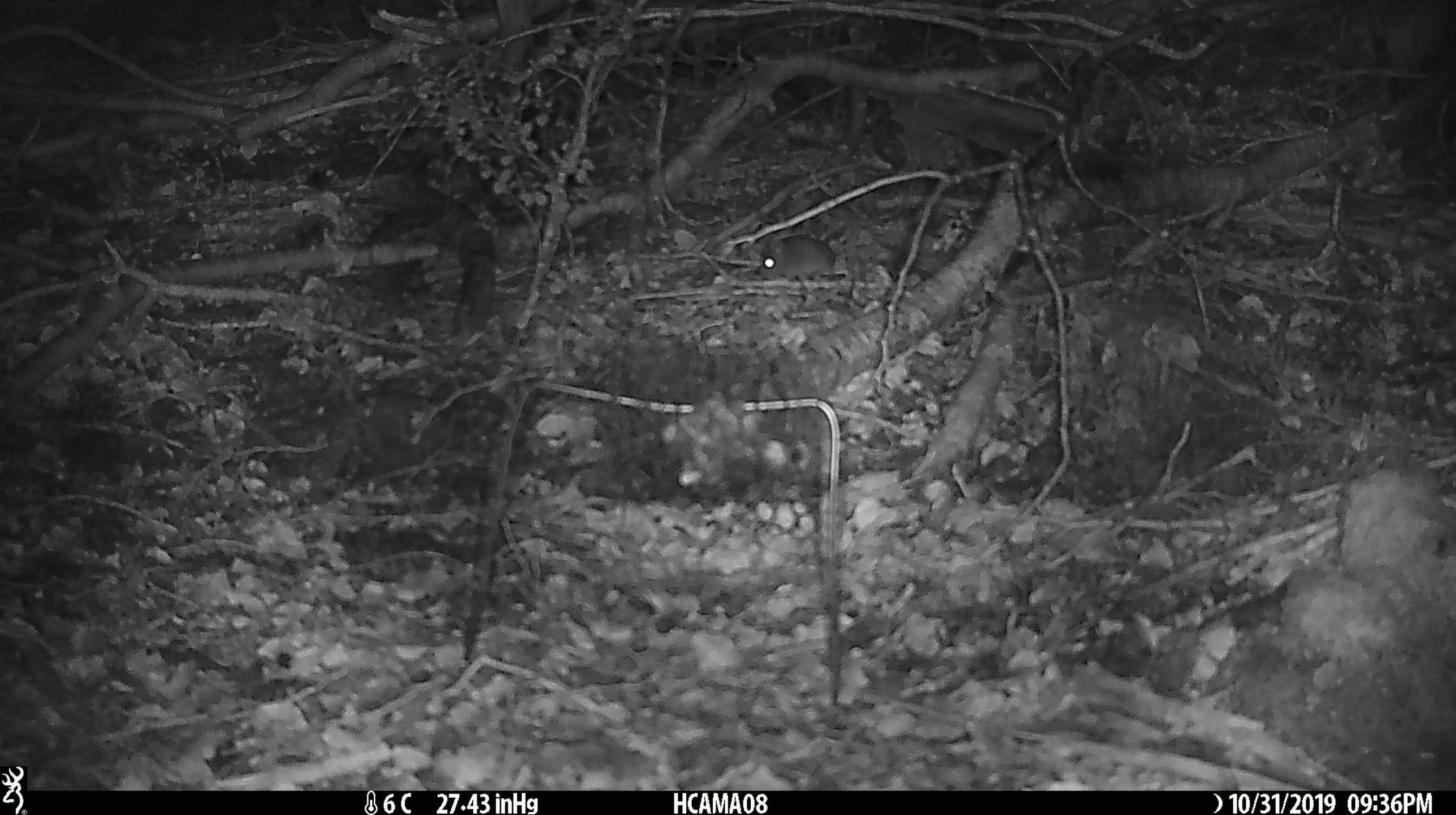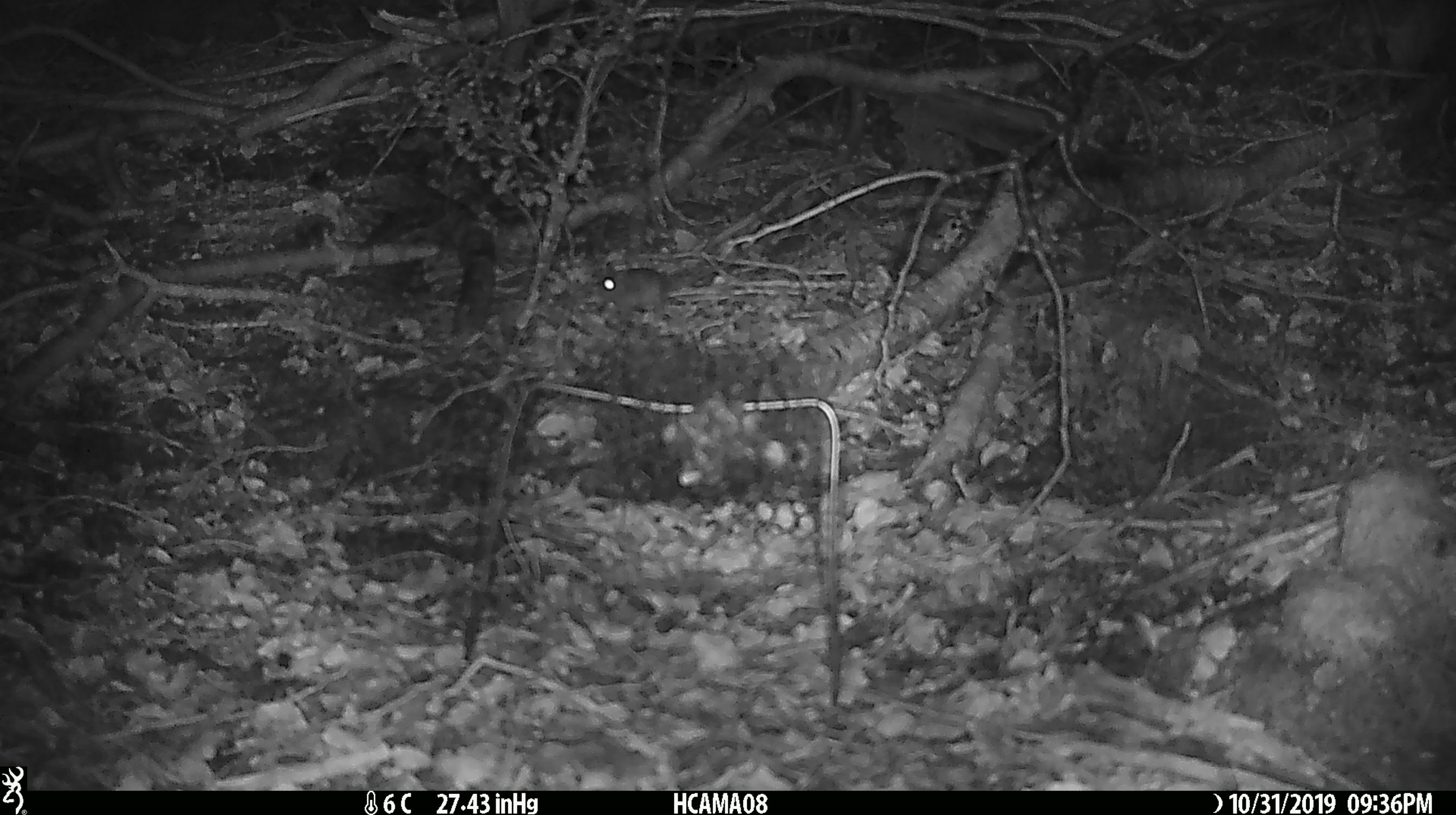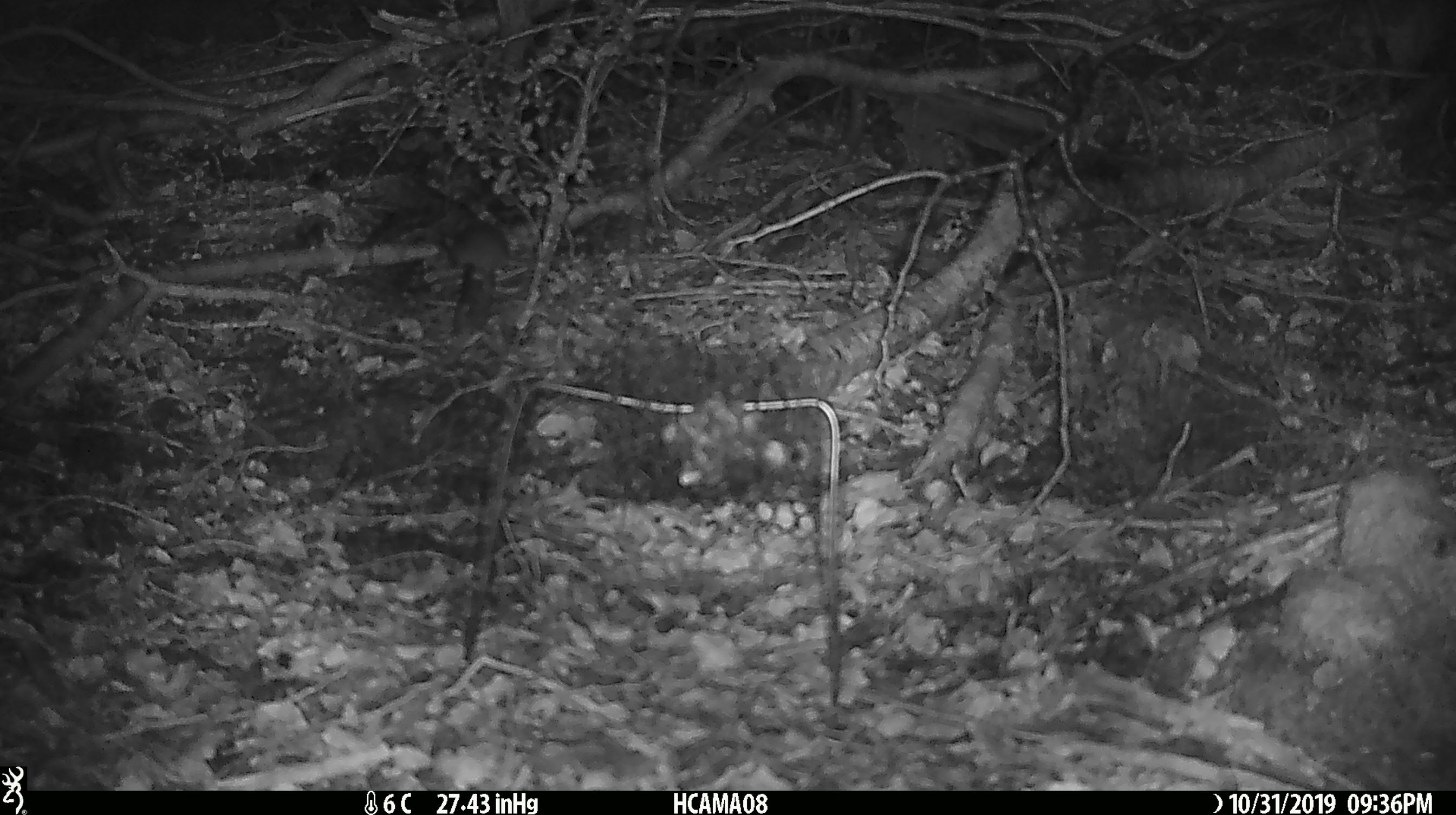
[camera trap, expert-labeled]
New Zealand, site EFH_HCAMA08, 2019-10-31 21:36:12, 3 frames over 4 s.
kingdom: Animalia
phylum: Chordata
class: Mammalia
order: Rodentia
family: Muridae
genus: Mus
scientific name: Mus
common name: mouse